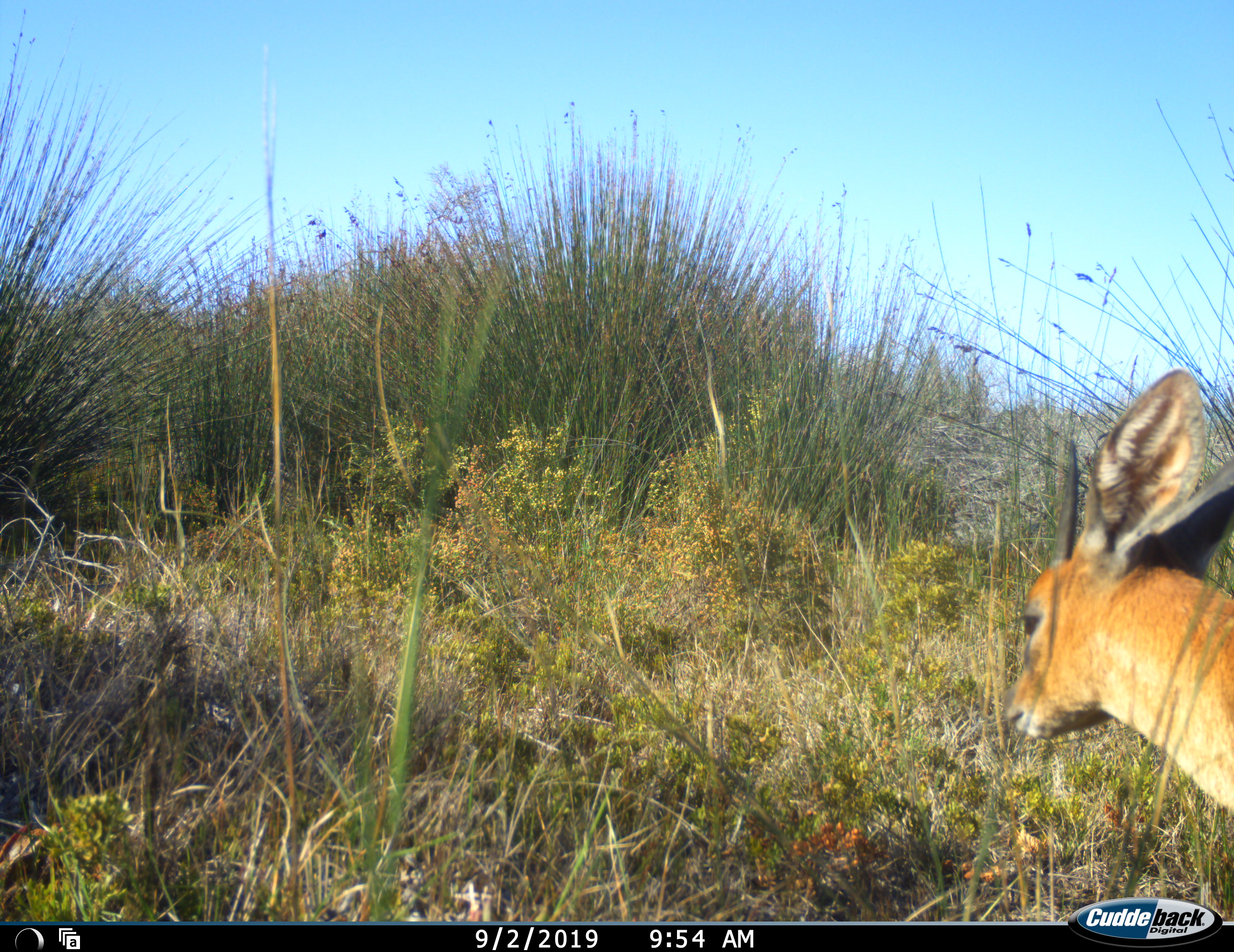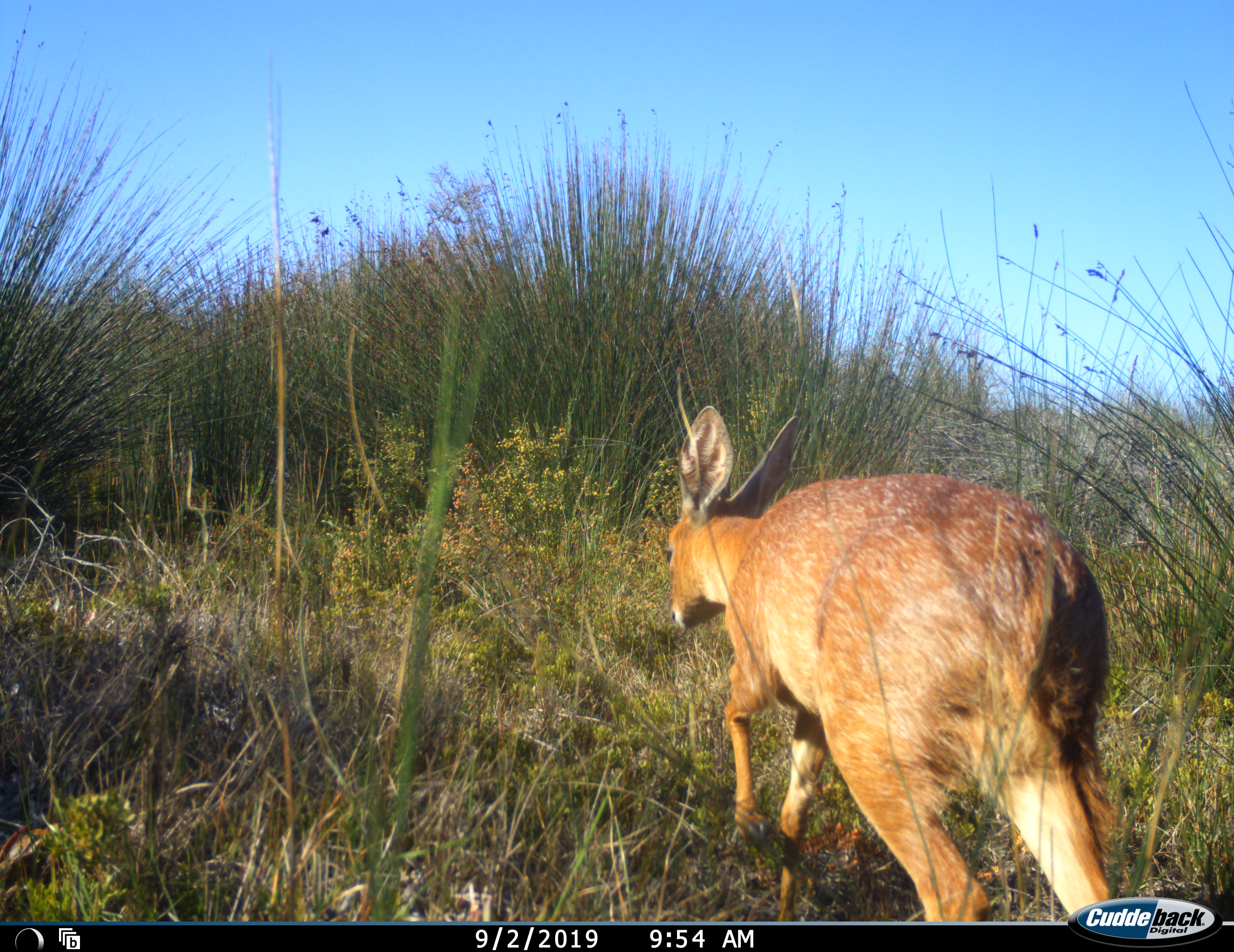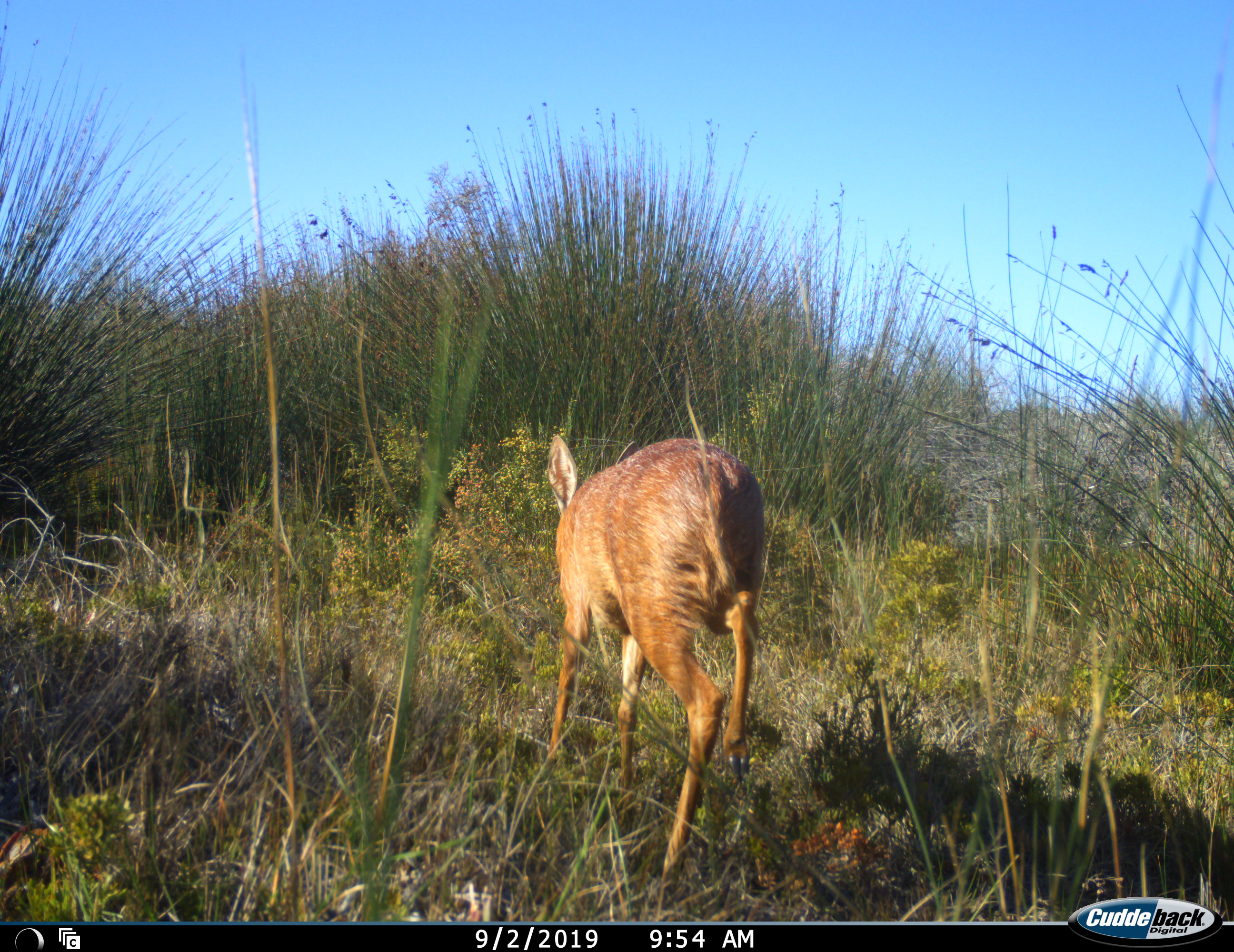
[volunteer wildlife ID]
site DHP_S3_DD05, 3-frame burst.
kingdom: Animalia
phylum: Chordata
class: Mammalia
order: Artiodactyla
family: Bovidae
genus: Raphicerus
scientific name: Raphicerus melanotis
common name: grysbok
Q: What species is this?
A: Grysbok (Raphicerus melanotis).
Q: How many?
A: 1.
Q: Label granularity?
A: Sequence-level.